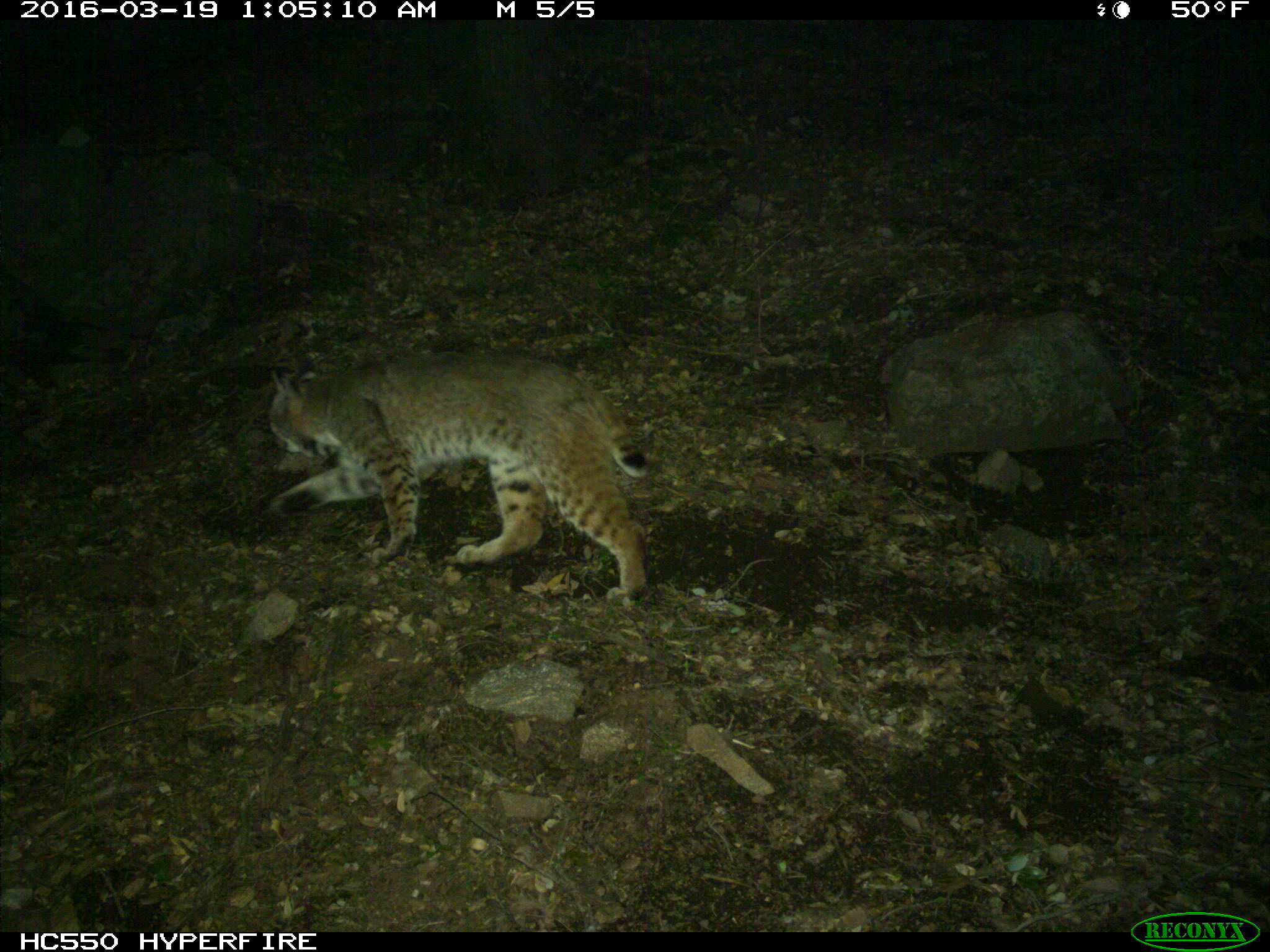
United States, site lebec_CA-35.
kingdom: Animalia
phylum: Chordata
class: Mammalia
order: Carnivora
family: Felidae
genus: Lynx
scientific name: Lynx rufus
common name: bobcat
Lynx rufus (bobcat).